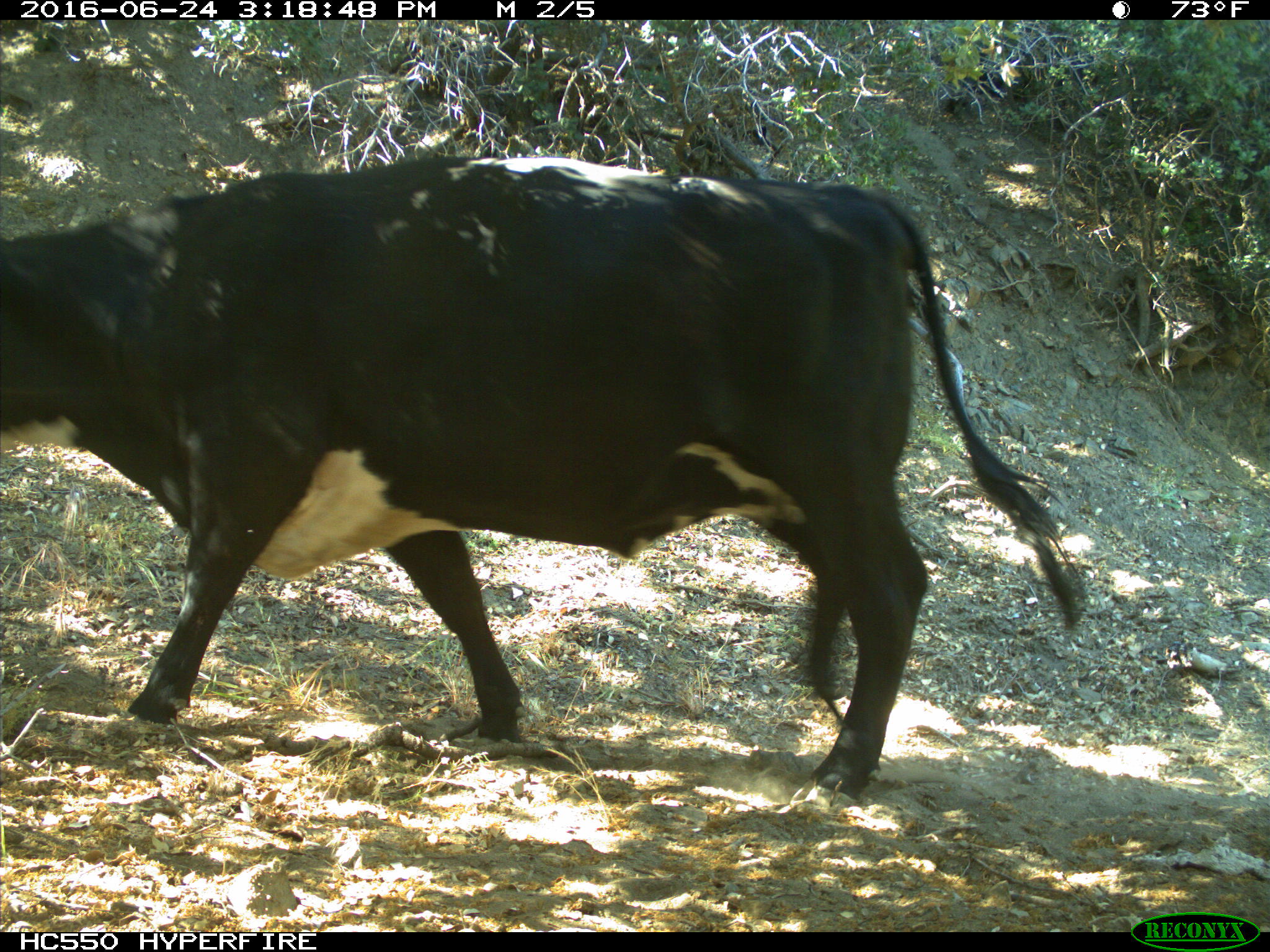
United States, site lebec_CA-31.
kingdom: Animalia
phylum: Chordata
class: Mammalia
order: Artiodactyla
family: Bovidae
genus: Bos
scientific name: Bos taurus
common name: domestic cow